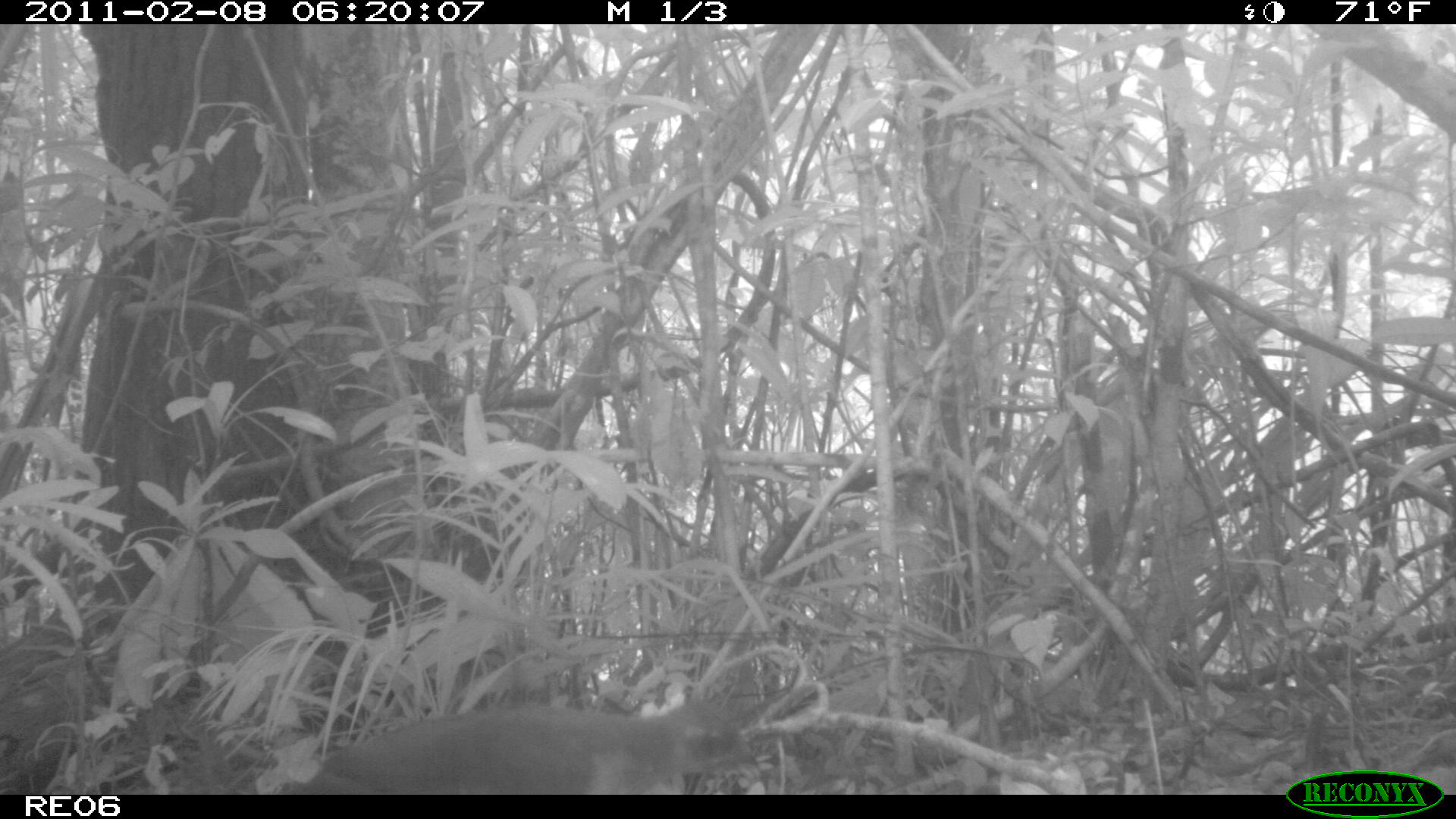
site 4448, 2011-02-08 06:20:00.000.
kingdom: Animalia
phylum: Chordata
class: Aves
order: Cuculiformes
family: Cuculidae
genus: Coua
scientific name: Coua serriana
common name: red-breasted coua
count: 1